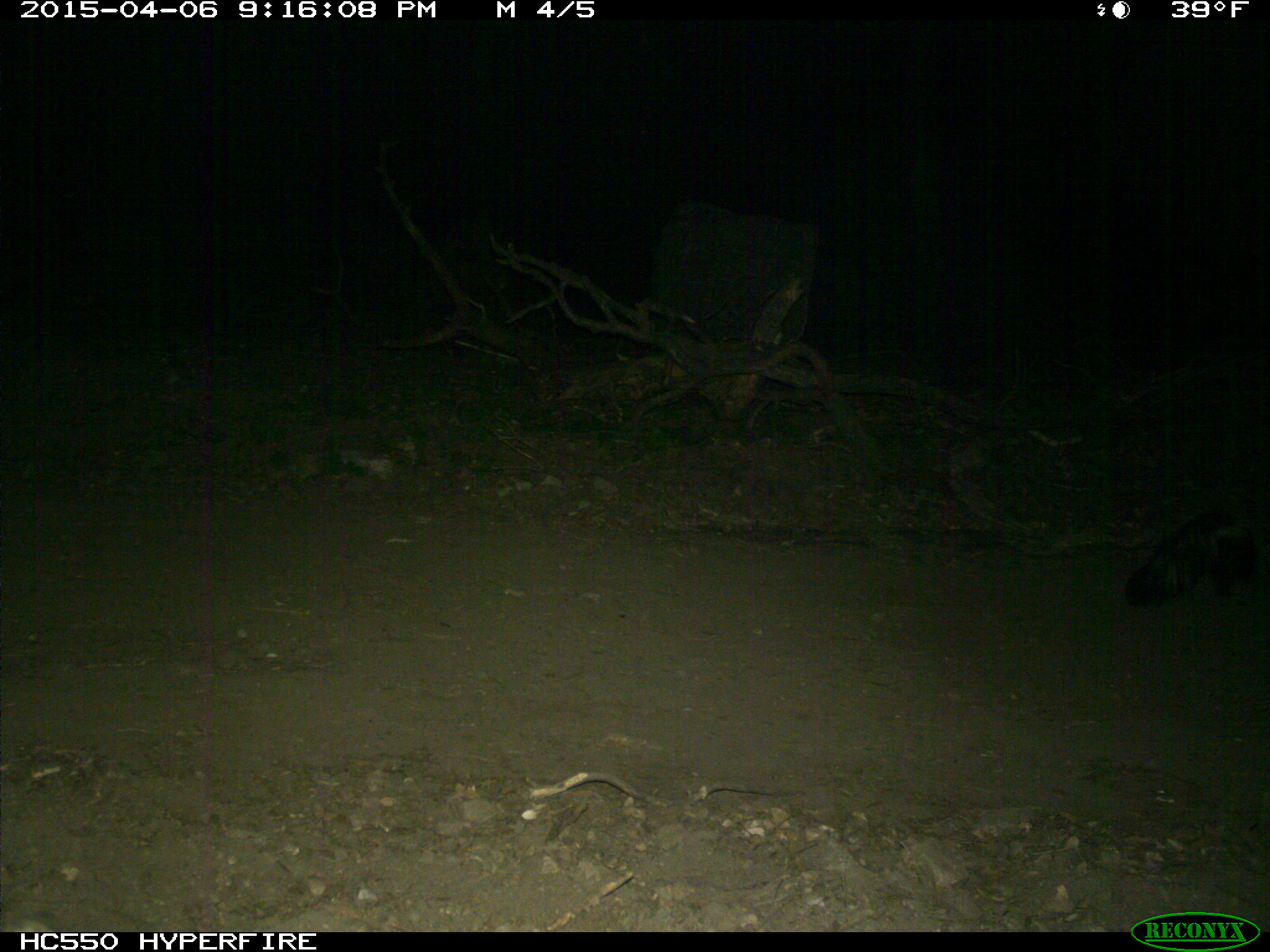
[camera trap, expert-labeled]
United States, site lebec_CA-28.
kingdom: Animalia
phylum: Chordata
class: Mammalia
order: Carnivora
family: Mephitidae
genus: Mephitis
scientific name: Mephitis mephitis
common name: striped skunk